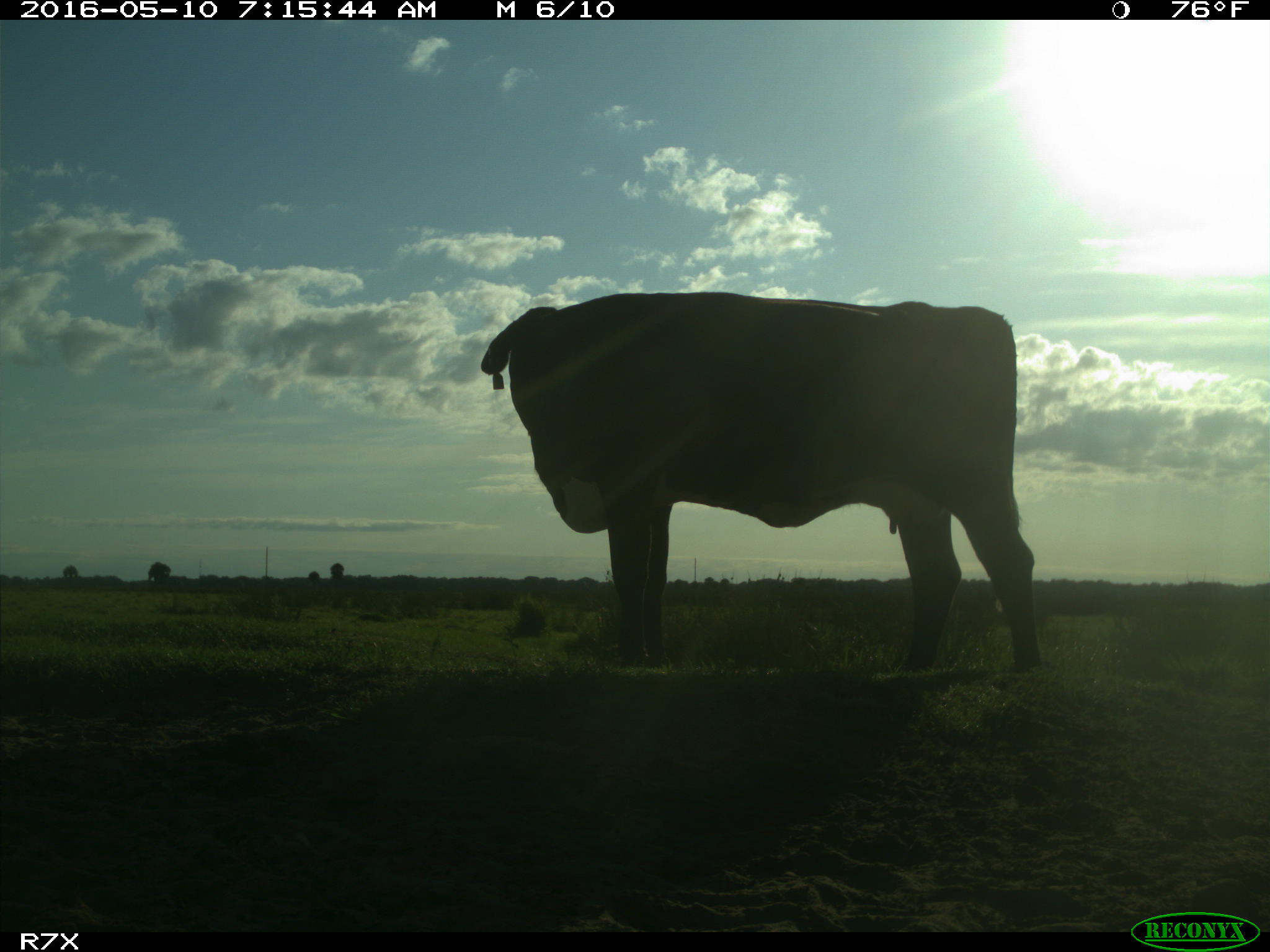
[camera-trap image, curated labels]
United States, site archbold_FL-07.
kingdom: Animalia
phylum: Chordata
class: Mammalia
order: Artiodactyla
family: Bovidae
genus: Bos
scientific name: Bos taurus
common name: domestic cow